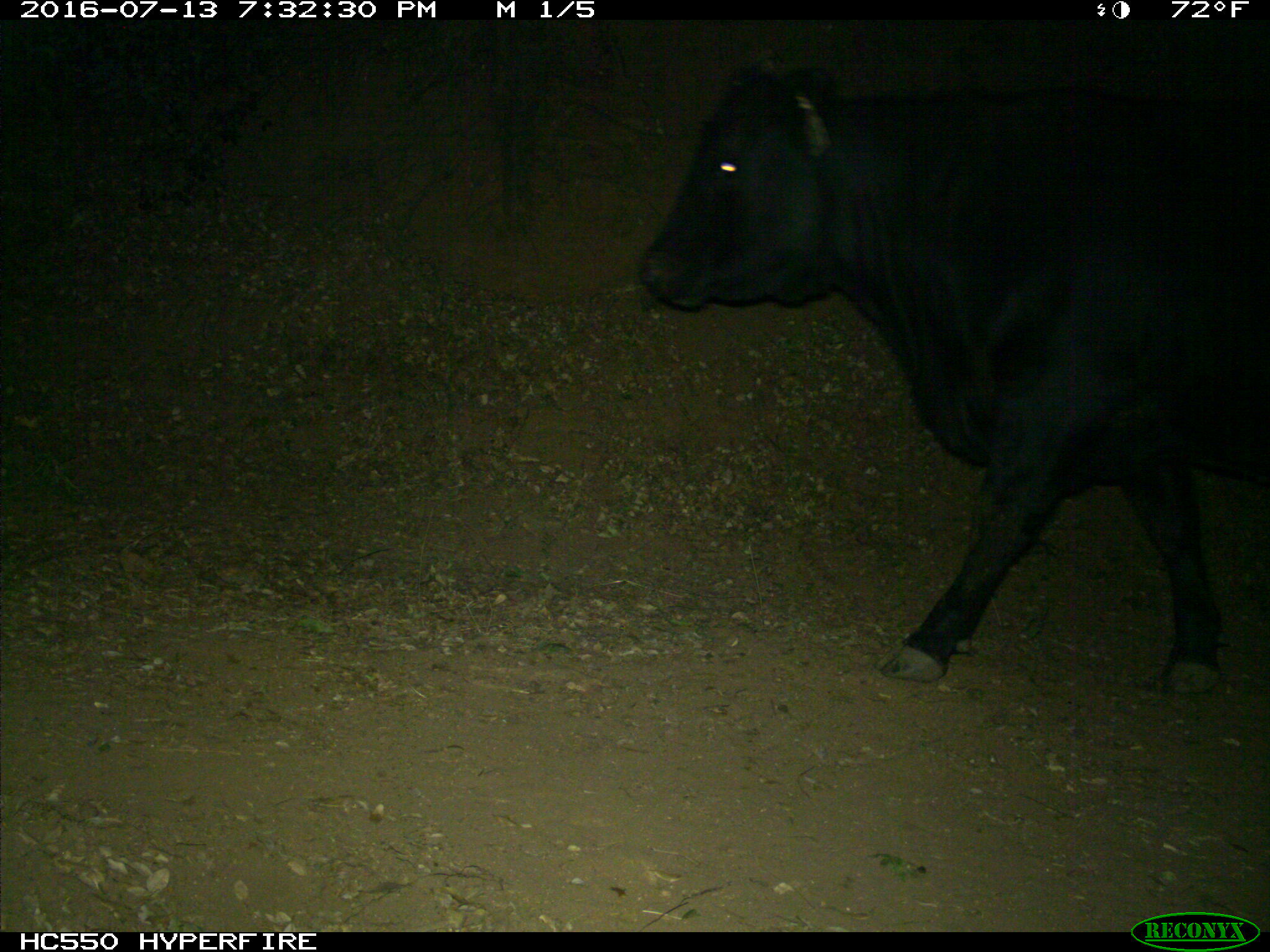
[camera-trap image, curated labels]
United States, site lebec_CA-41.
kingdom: Animalia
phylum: Chordata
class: Mammalia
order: Artiodactyla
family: Bovidae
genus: Bos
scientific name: Bos taurus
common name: domestic cow